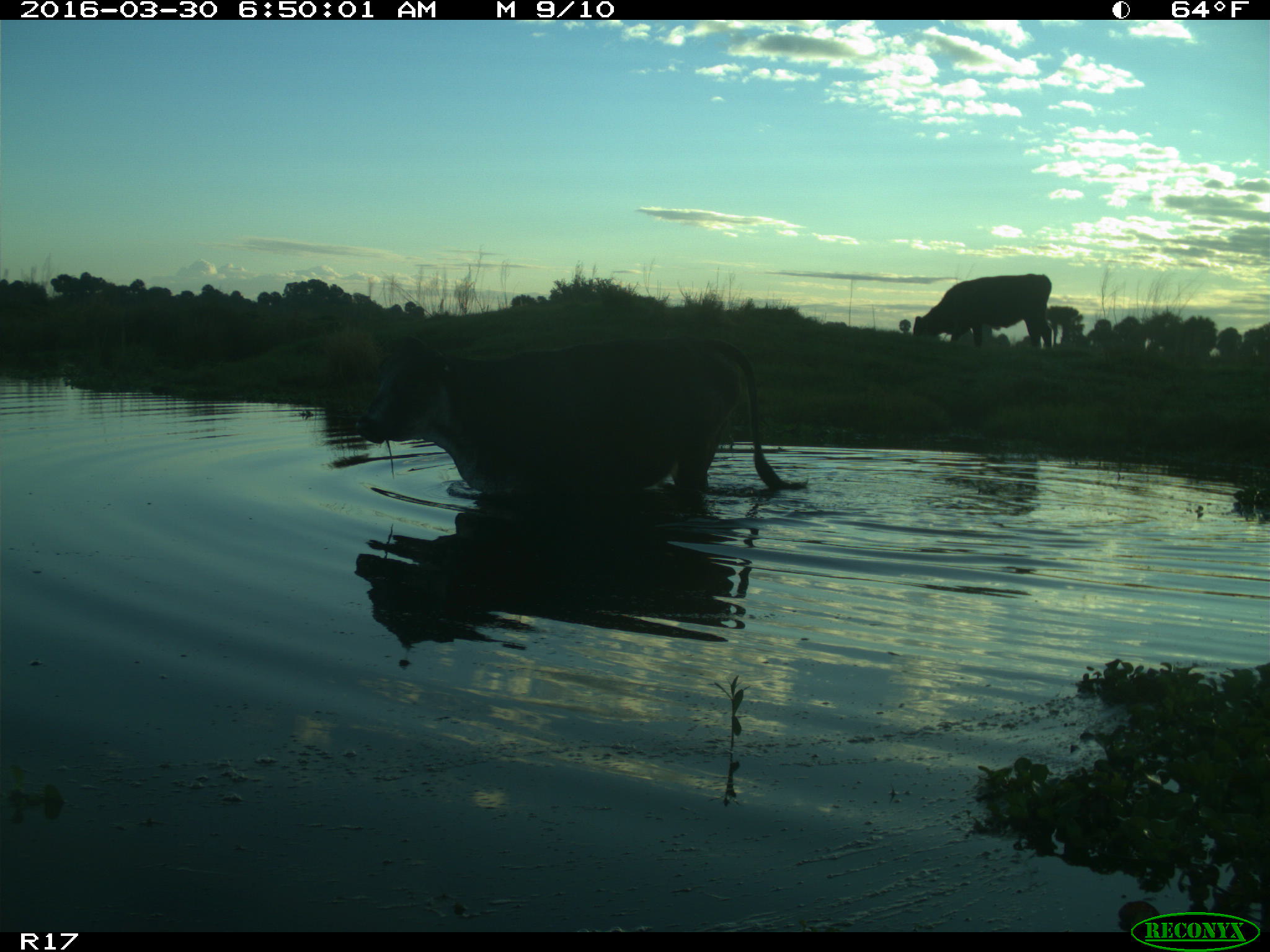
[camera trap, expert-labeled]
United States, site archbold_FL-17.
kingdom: Animalia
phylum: Chordata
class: Mammalia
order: Artiodactyla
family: Bovidae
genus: Bos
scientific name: Bos taurus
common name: domestic cow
Bos taurus (domestic cow).